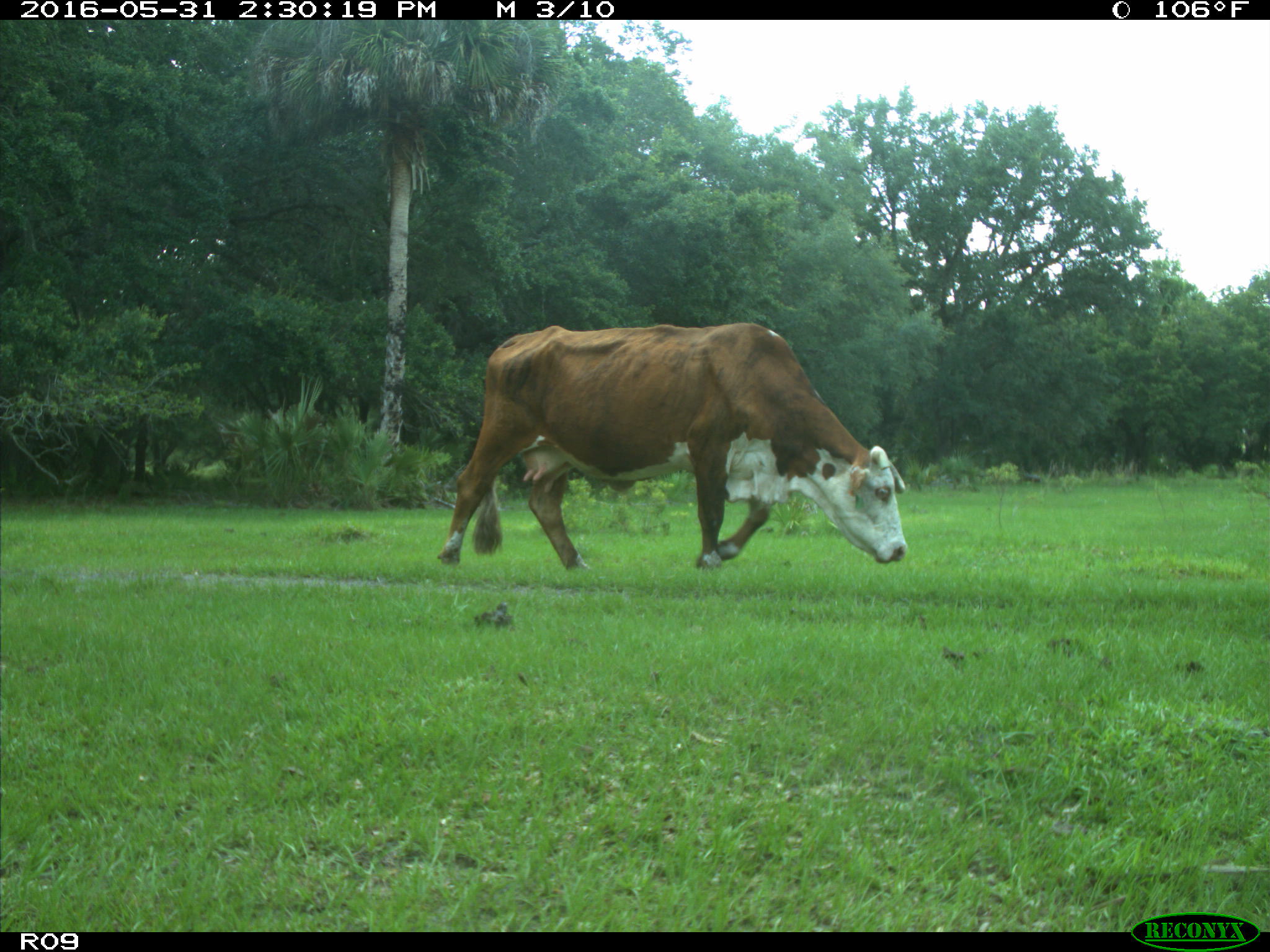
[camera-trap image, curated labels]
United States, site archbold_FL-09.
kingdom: Animalia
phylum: Chordata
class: Mammalia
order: Artiodactyla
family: Bovidae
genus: Bos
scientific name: Bos taurus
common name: domestic cow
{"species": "Bos taurus (domestic cow)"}